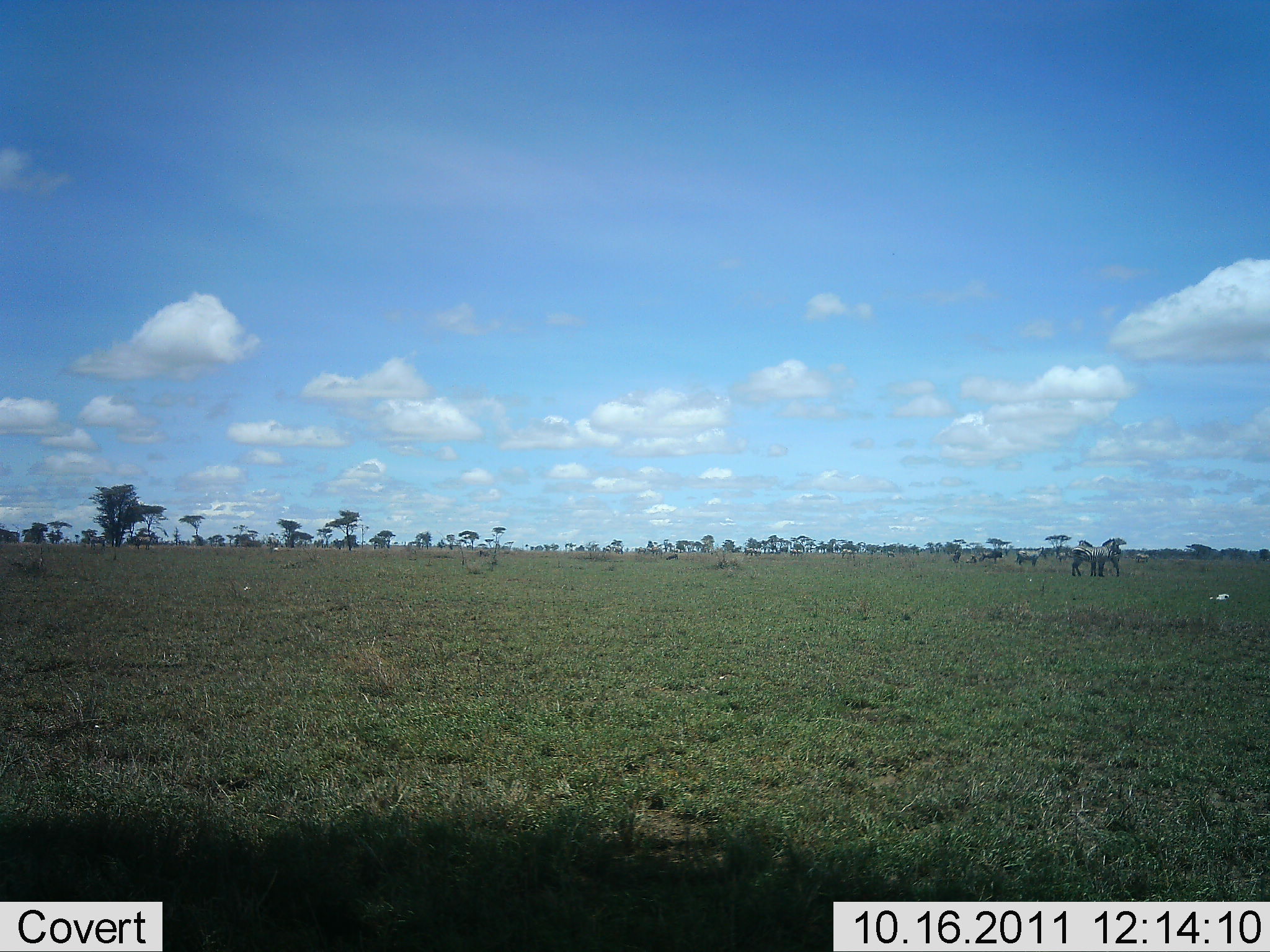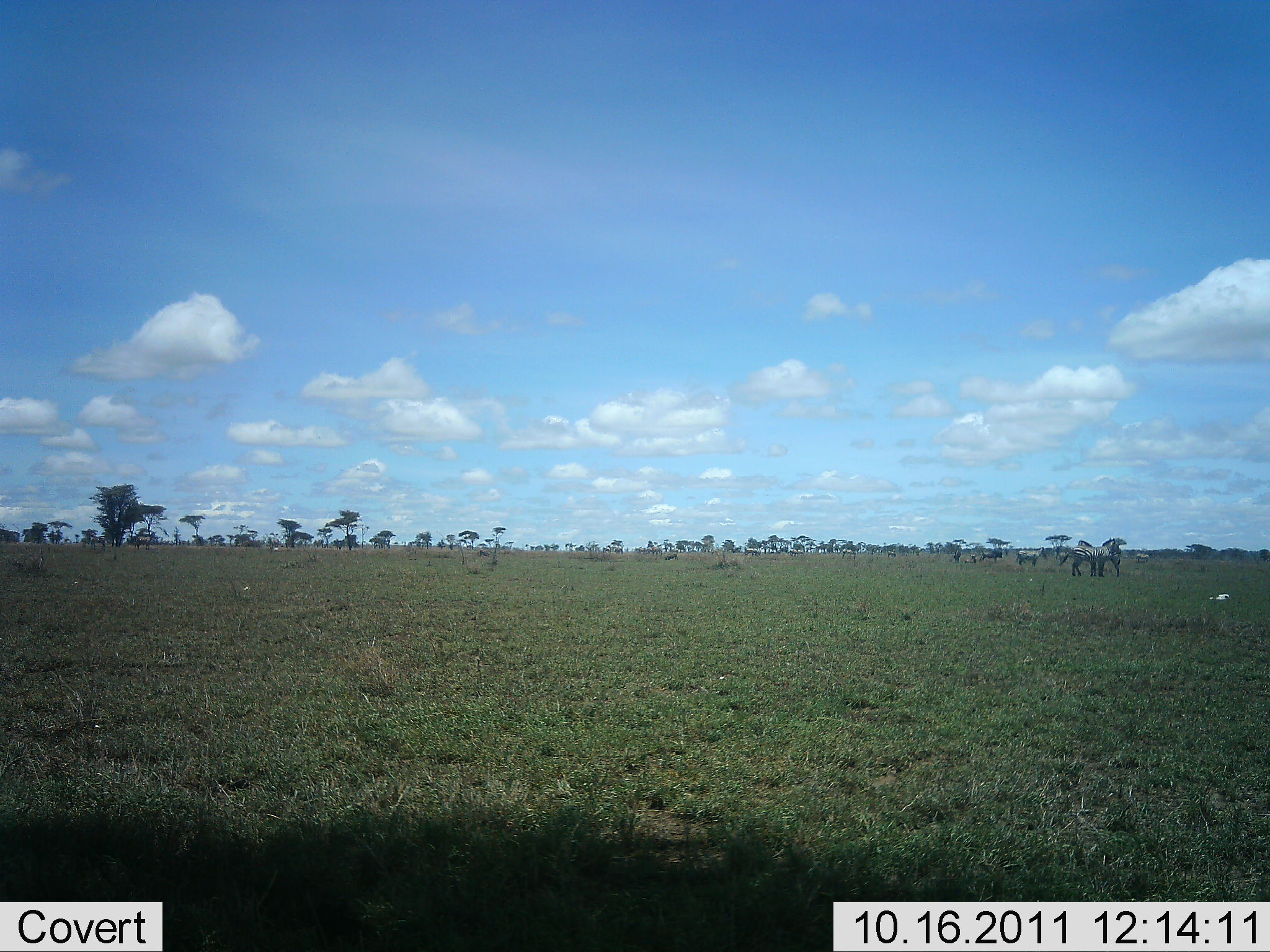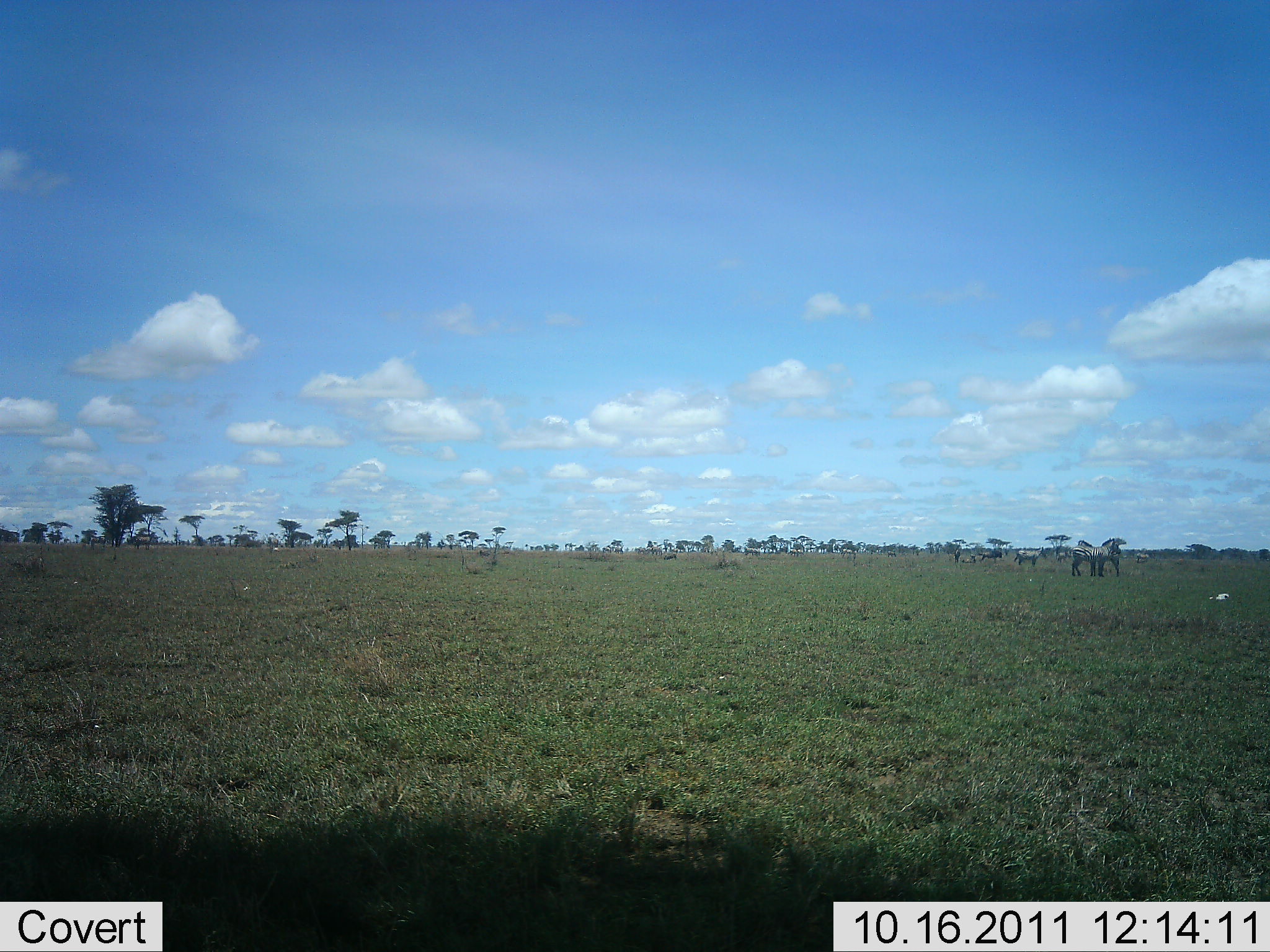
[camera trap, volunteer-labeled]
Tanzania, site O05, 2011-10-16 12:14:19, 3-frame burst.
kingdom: Animalia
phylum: Chordata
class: Mammalia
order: Perissodactyla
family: Equidae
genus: Equus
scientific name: Equus quagga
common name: plains zebra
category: zebra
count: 3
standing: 100%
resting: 10%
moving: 0%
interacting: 10%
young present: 0%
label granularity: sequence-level